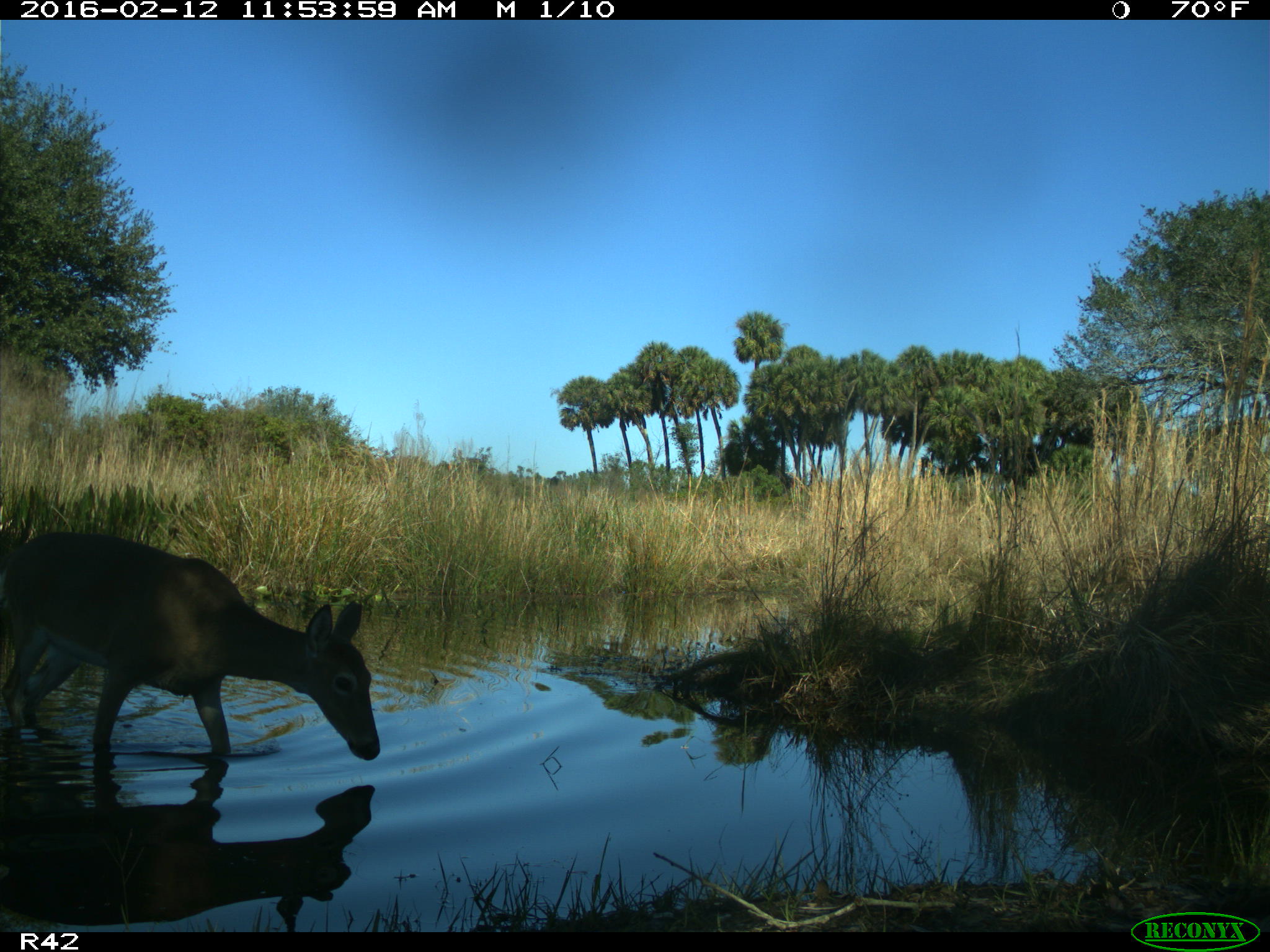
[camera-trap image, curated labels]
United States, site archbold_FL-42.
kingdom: Animalia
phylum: Chordata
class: Mammalia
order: Artiodactyla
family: Cervidae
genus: Odocoileus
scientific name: Odocoileus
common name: deer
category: unidentified deer